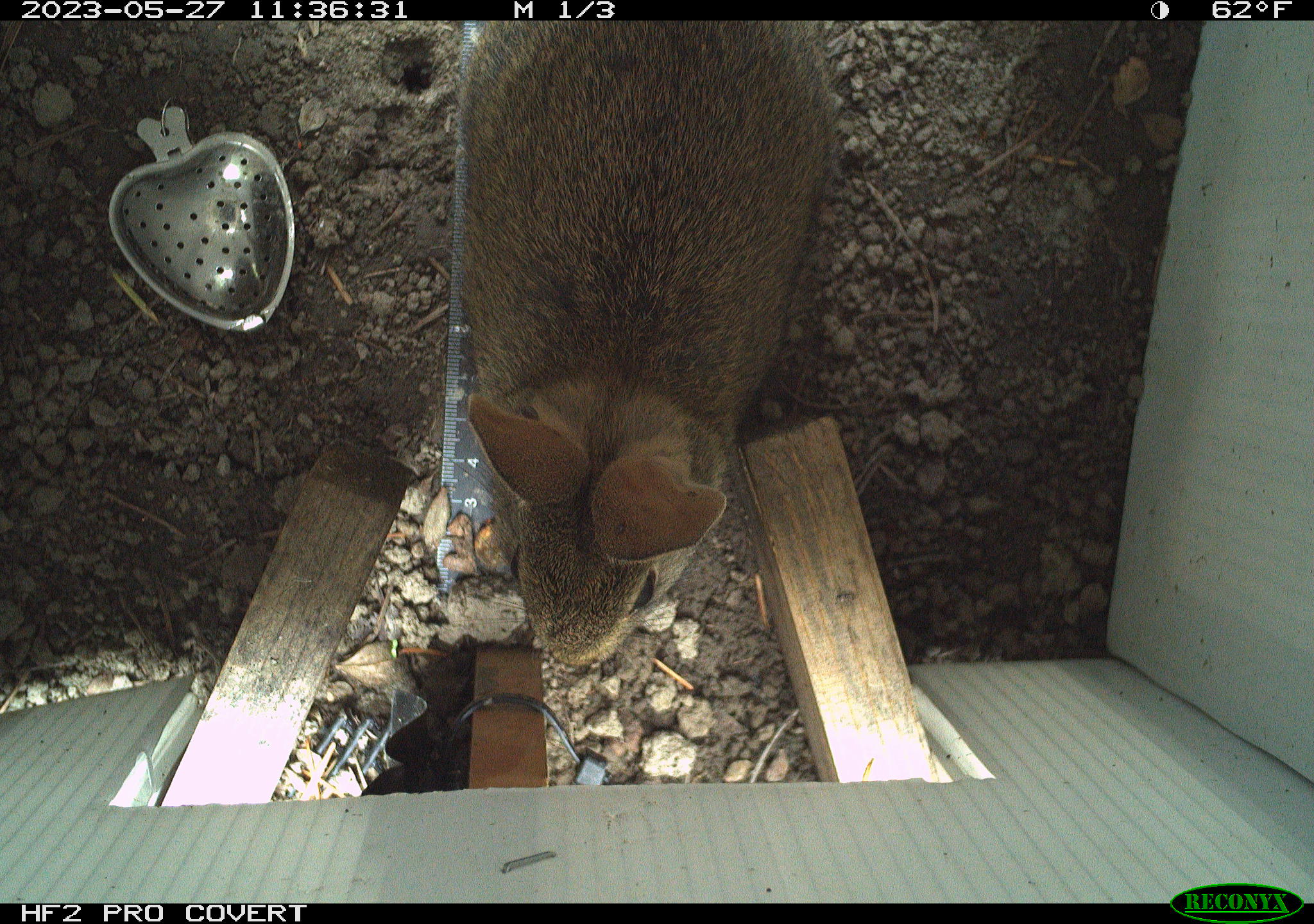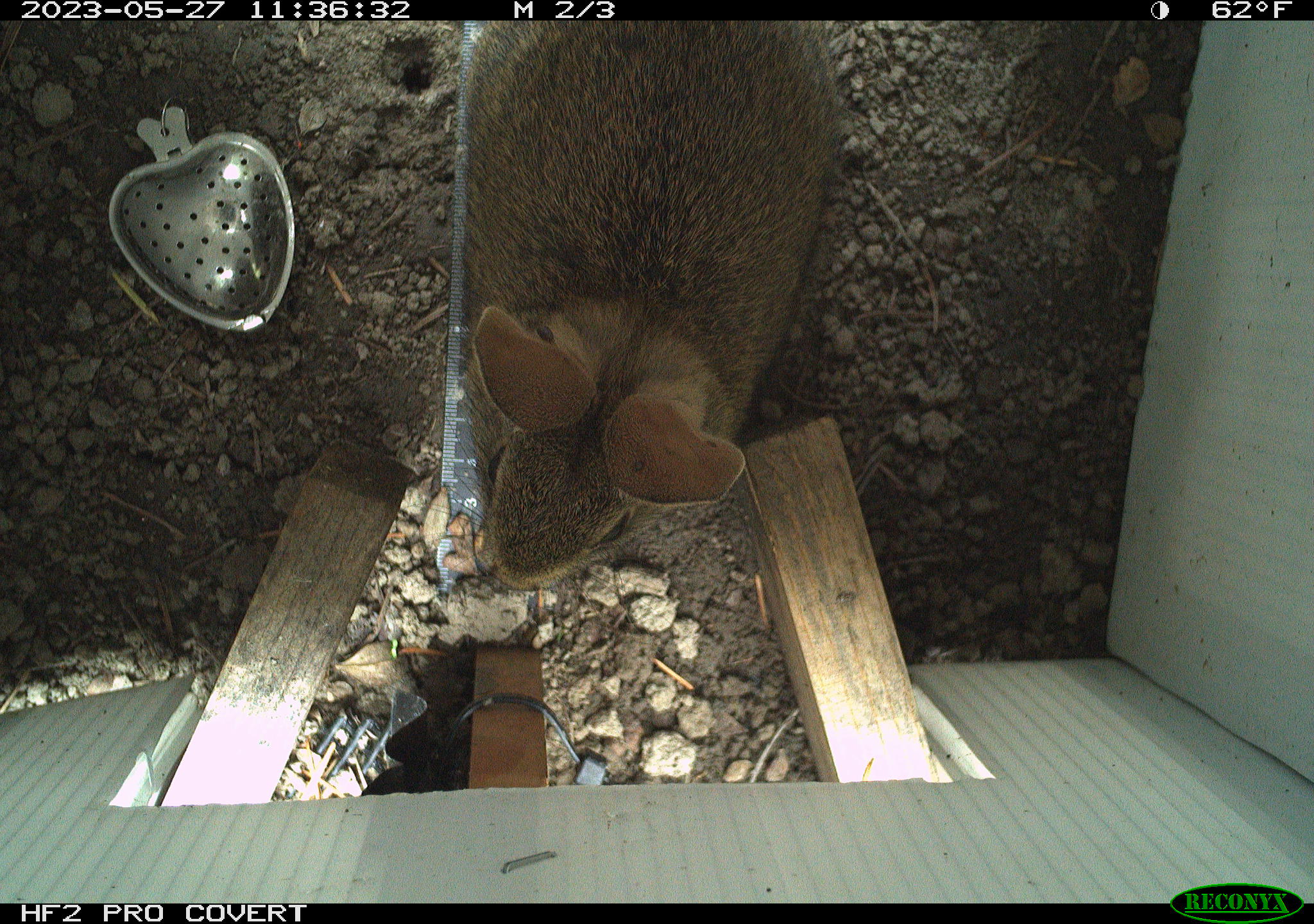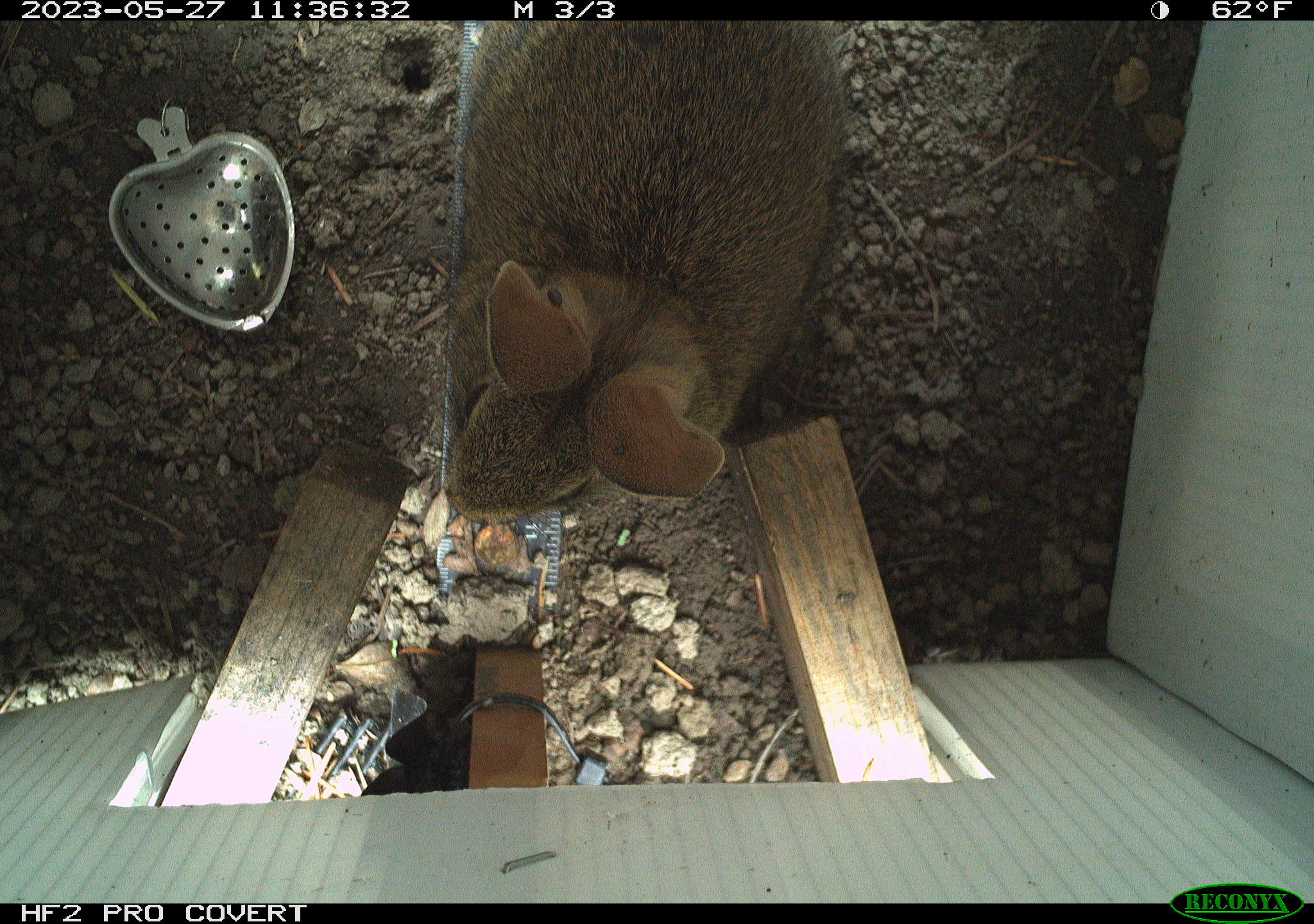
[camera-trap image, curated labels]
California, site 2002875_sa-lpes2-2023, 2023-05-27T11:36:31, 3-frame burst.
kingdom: Animalia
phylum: Chordata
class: Mammalia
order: Lagomorpha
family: Leporidae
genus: Sylvilagus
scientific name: Sylvilagus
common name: cottontail rabbits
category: sylvilagus species